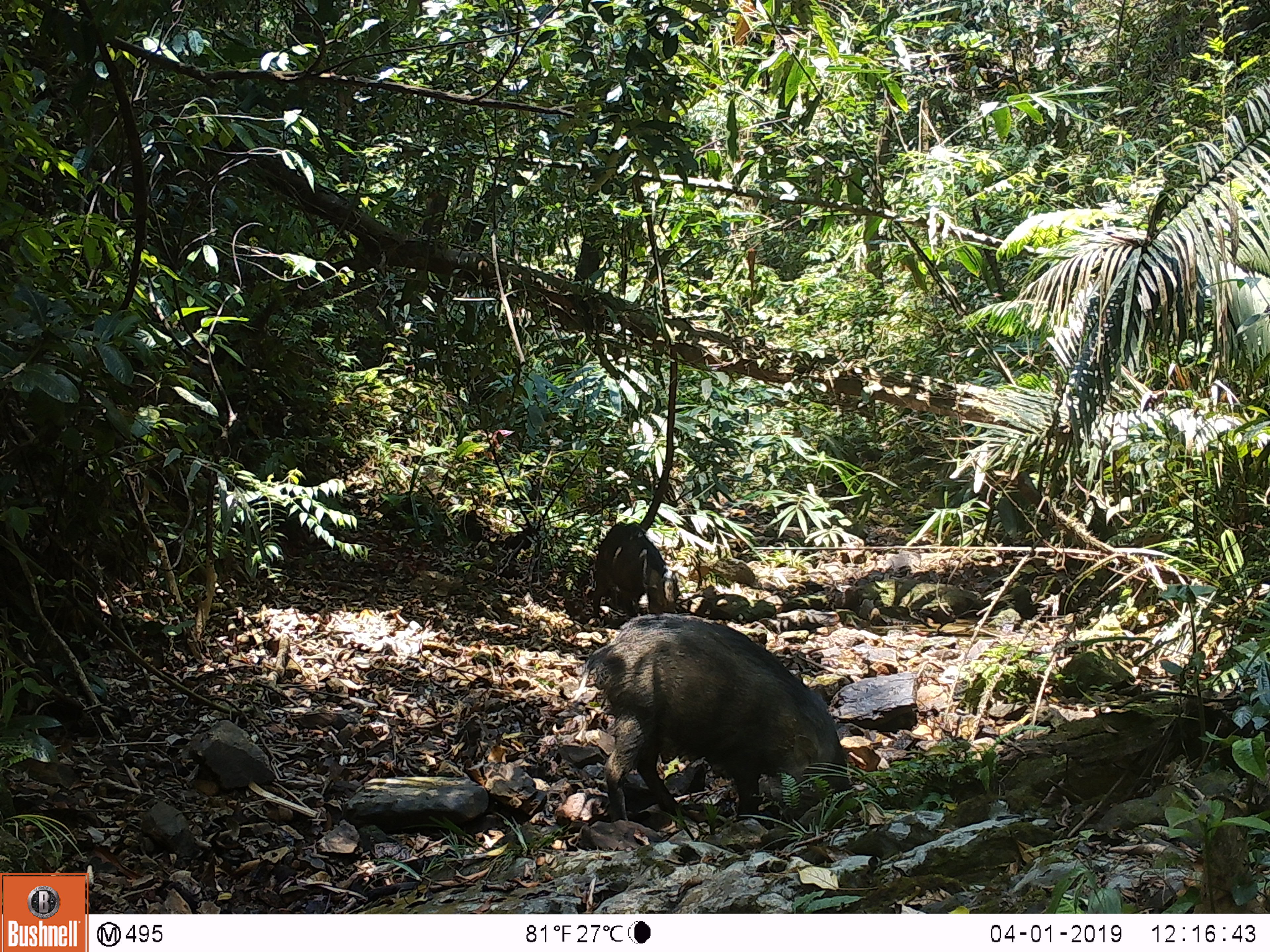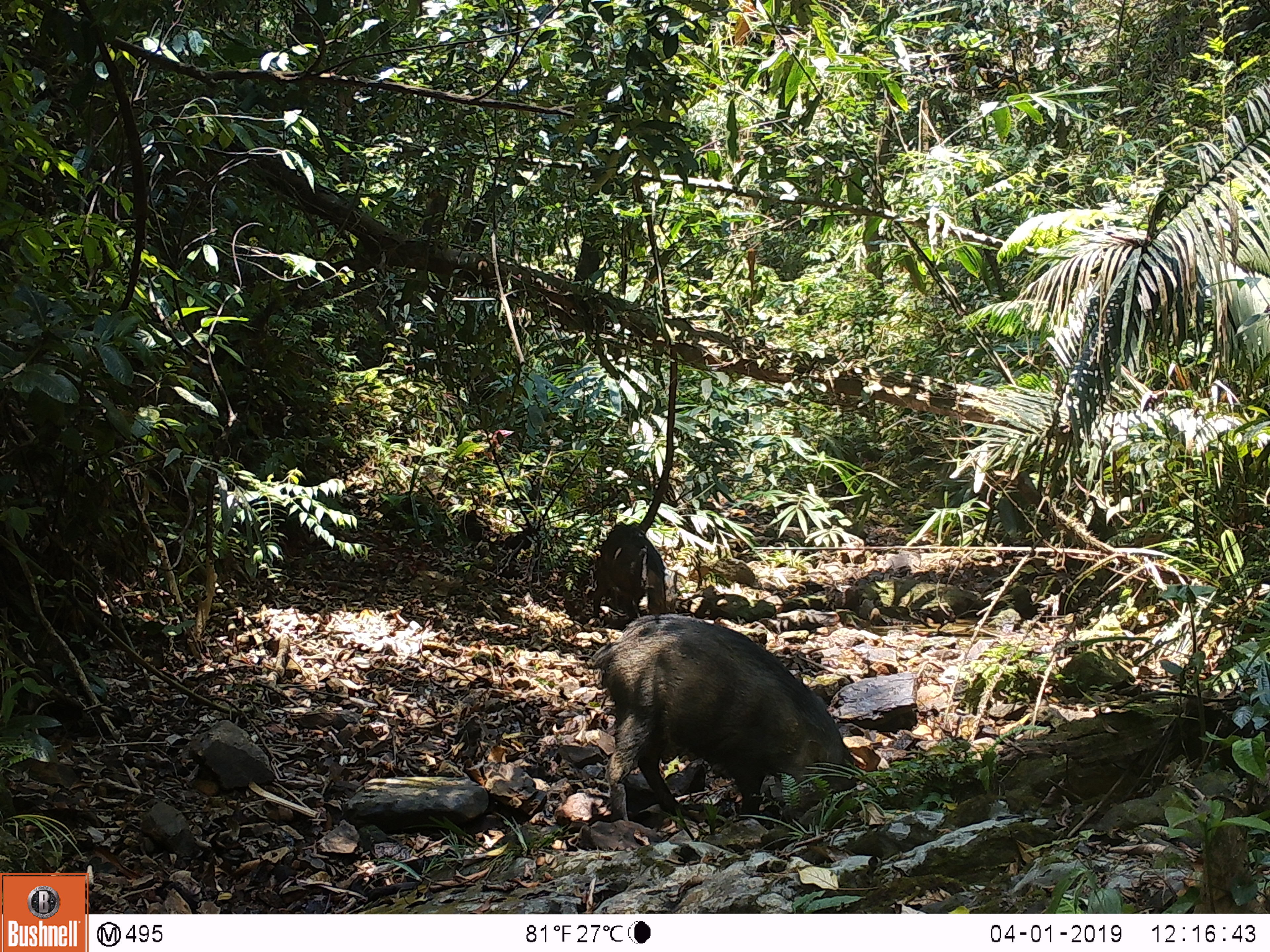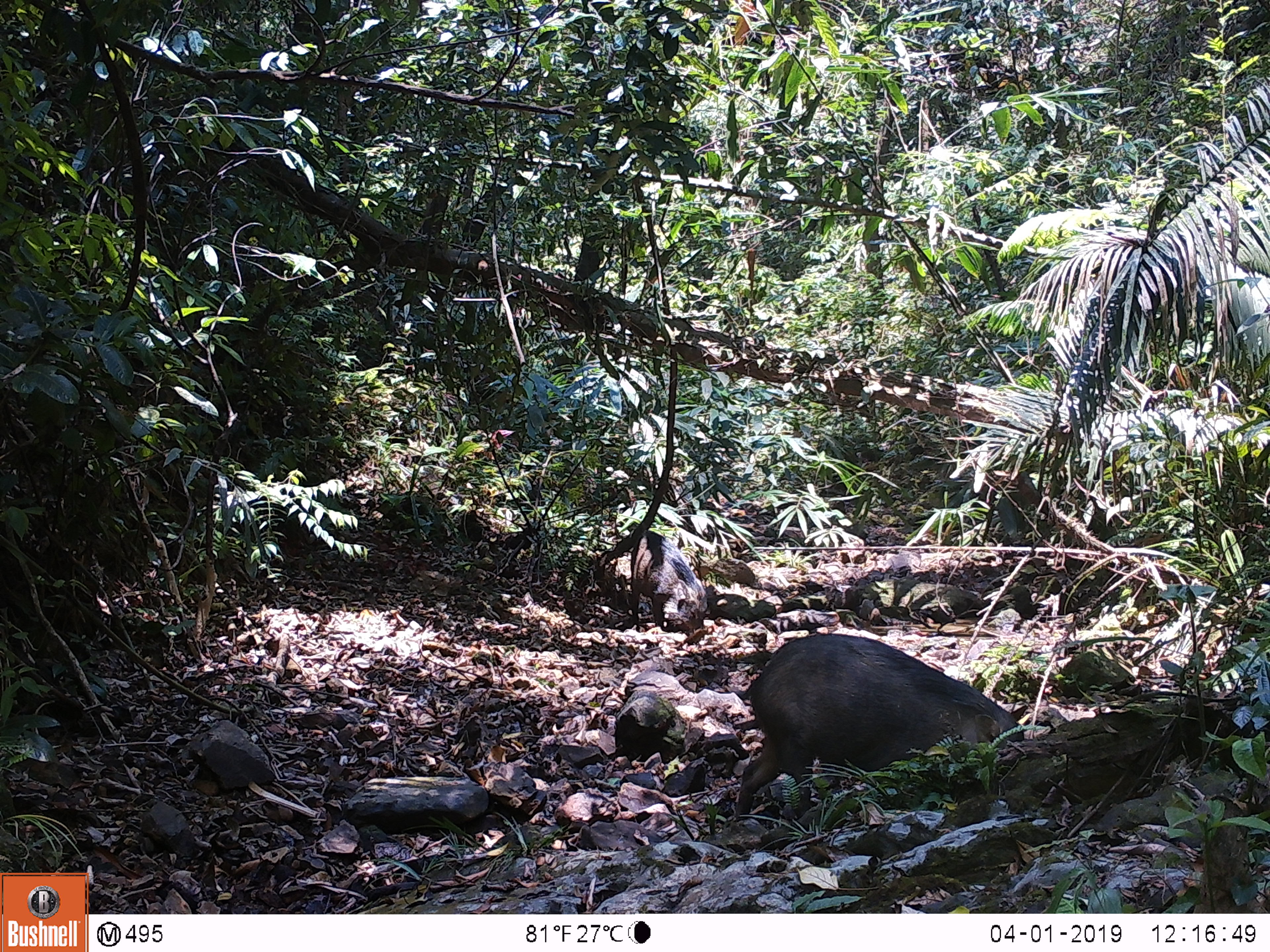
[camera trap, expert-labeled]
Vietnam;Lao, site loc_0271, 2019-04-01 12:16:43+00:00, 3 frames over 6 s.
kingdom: Animalia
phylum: Chordata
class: Mammalia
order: Artiodactyla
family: Suidae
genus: Sus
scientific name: Sus scrofa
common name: eurasian wild pig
Eurasian wild pig (Sus scrofa). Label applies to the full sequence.